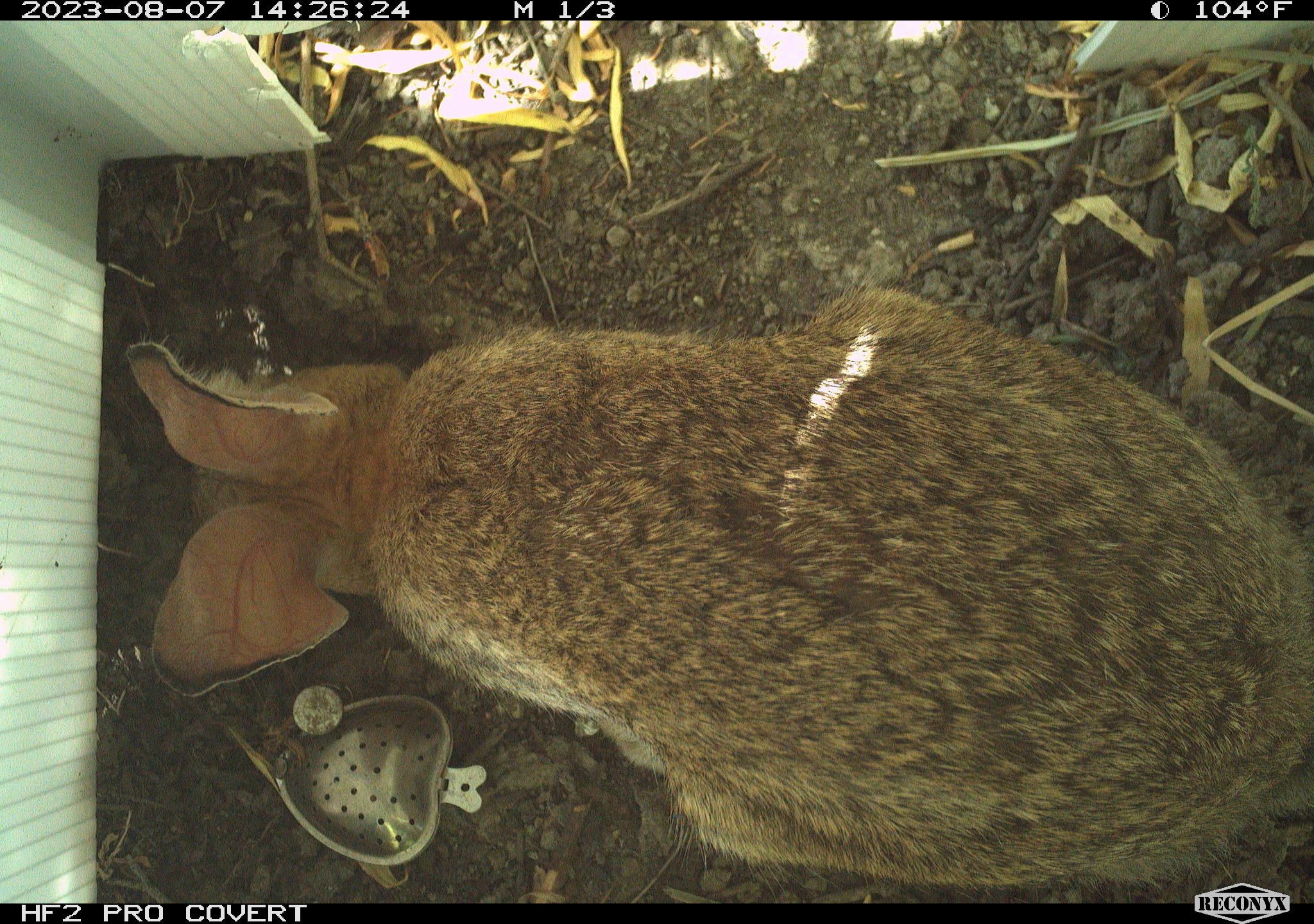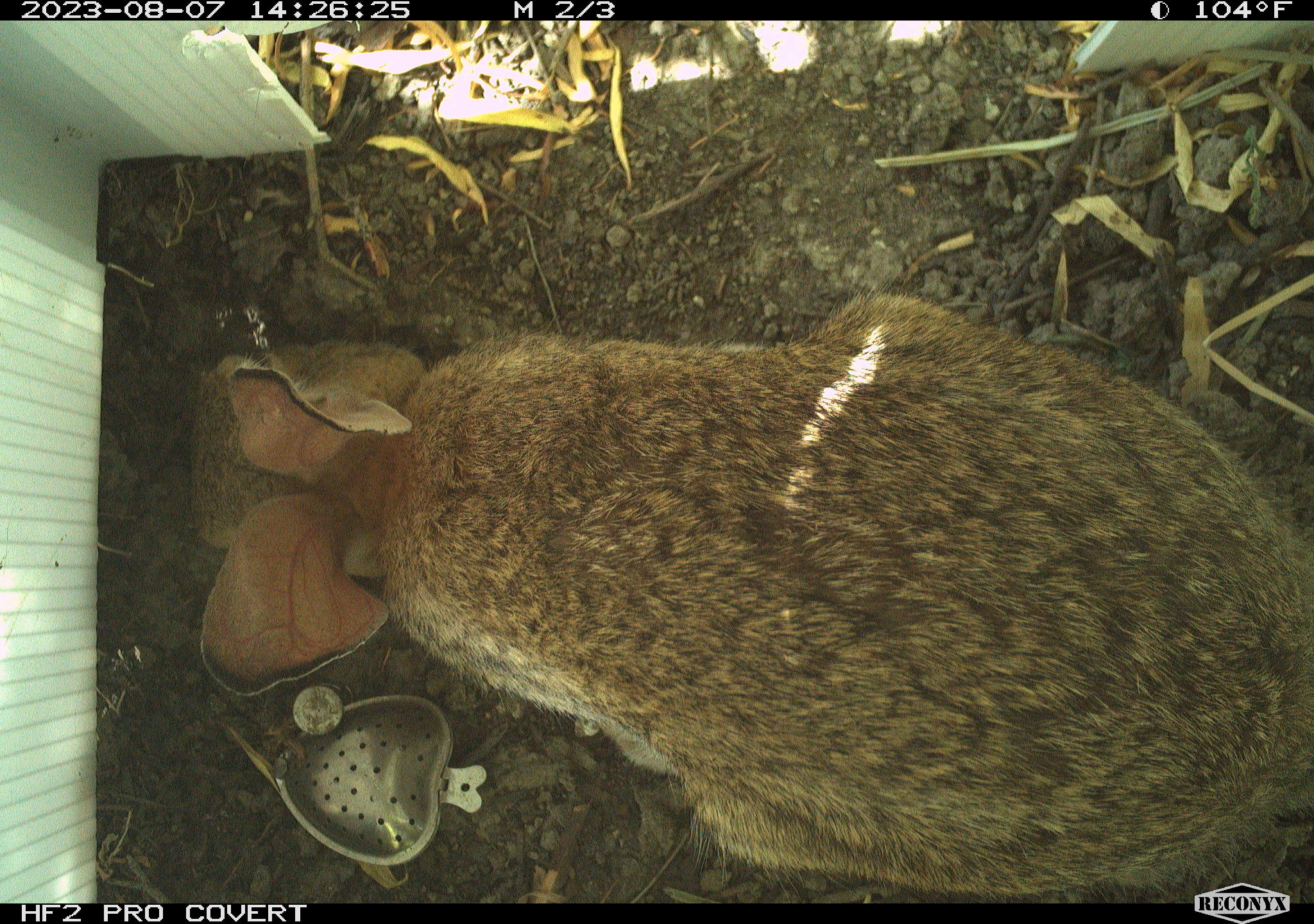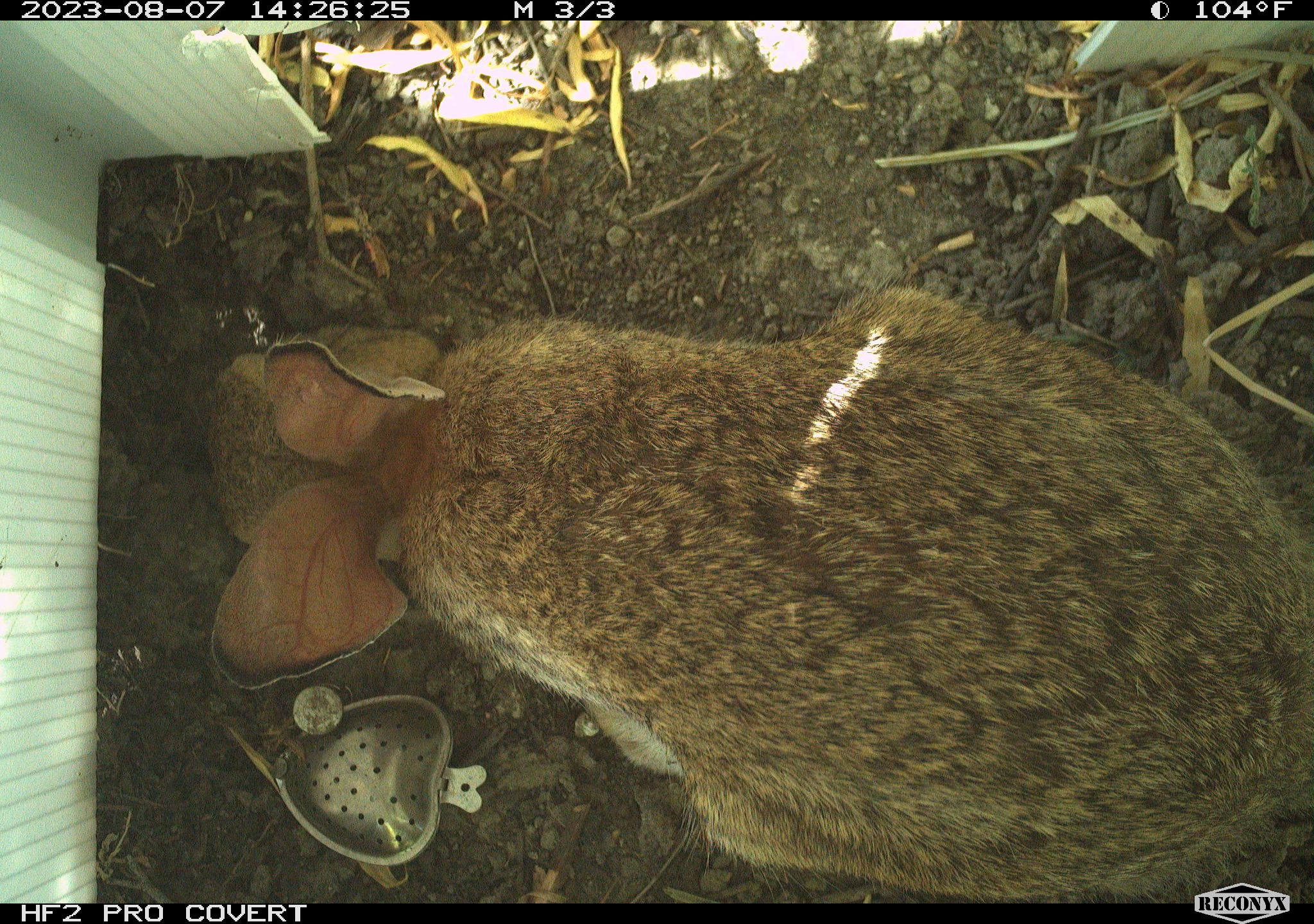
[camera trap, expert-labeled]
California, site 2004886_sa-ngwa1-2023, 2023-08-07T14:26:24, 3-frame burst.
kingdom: Animalia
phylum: Chordata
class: Mammalia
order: Lagomorpha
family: Leporidae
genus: Sylvilagus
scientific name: Sylvilagus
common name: cottontail rabbits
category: sylvilagus species